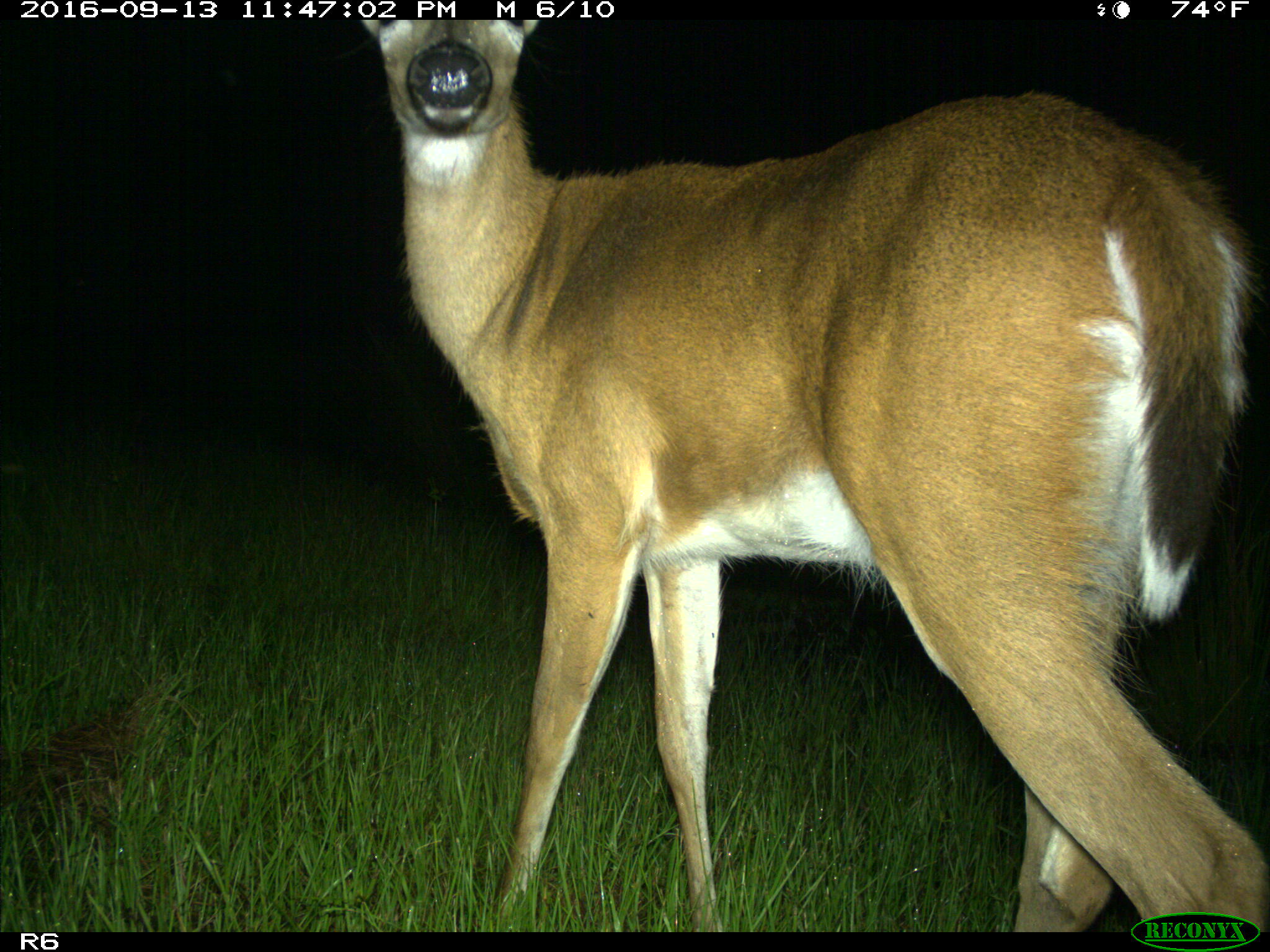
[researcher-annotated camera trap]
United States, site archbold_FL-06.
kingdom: Animalia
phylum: Chordata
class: Mammalia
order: Artiodactyla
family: Cervidae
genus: Odocoileus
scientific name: Odocoileus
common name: deer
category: unidentified deer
Unidentified deer (deer) (Odocoileus).